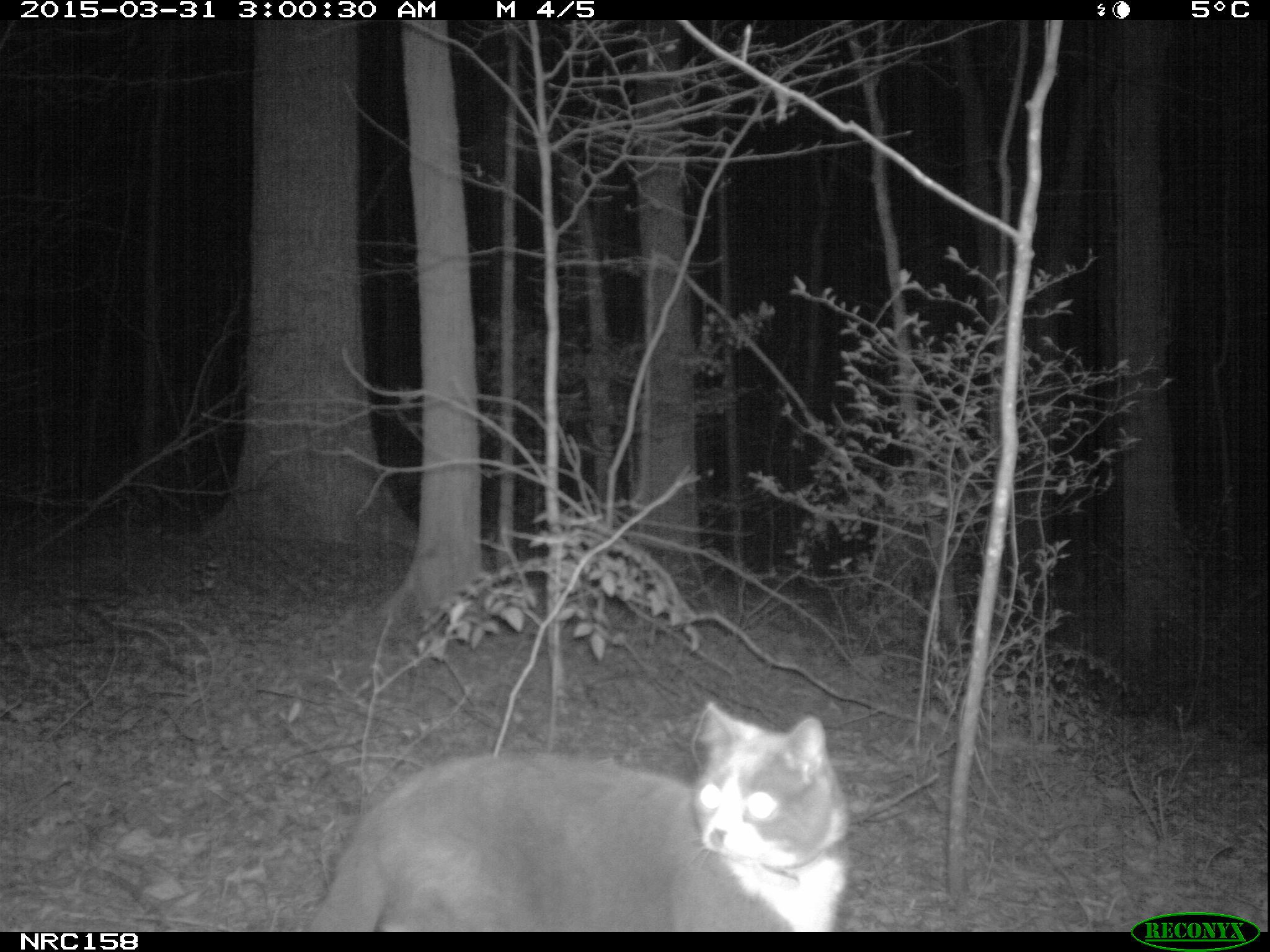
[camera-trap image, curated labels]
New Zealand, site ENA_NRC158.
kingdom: Animalia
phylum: Chordata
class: Mammalia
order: Carnivora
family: Felidae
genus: Felis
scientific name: Felis catus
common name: domestic cat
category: cat